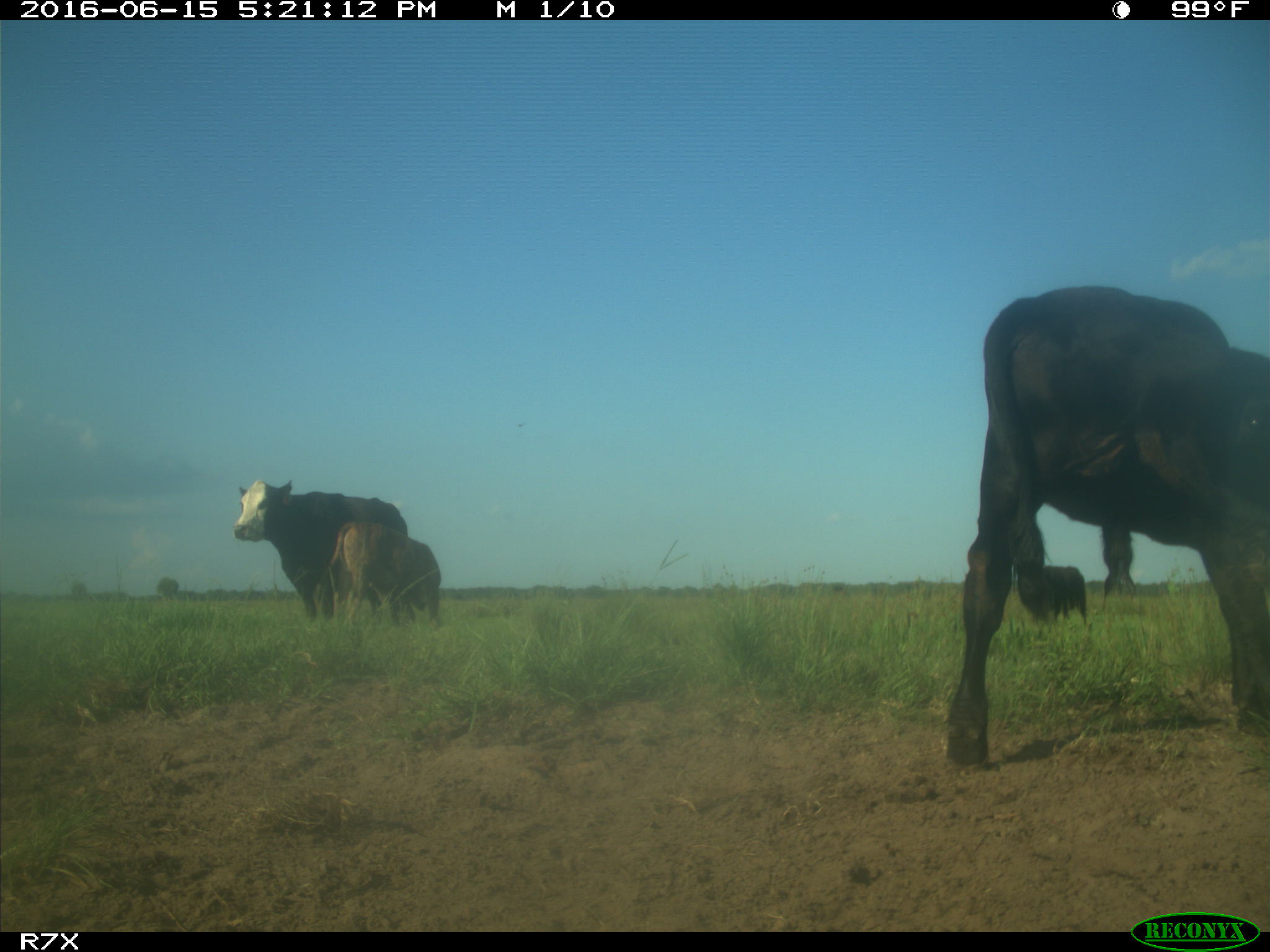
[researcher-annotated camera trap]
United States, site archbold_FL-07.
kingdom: Animalia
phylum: Chordata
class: Mammalia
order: Artiodactyla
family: Bovidae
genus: Bos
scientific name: Bos taurus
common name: domestic cow